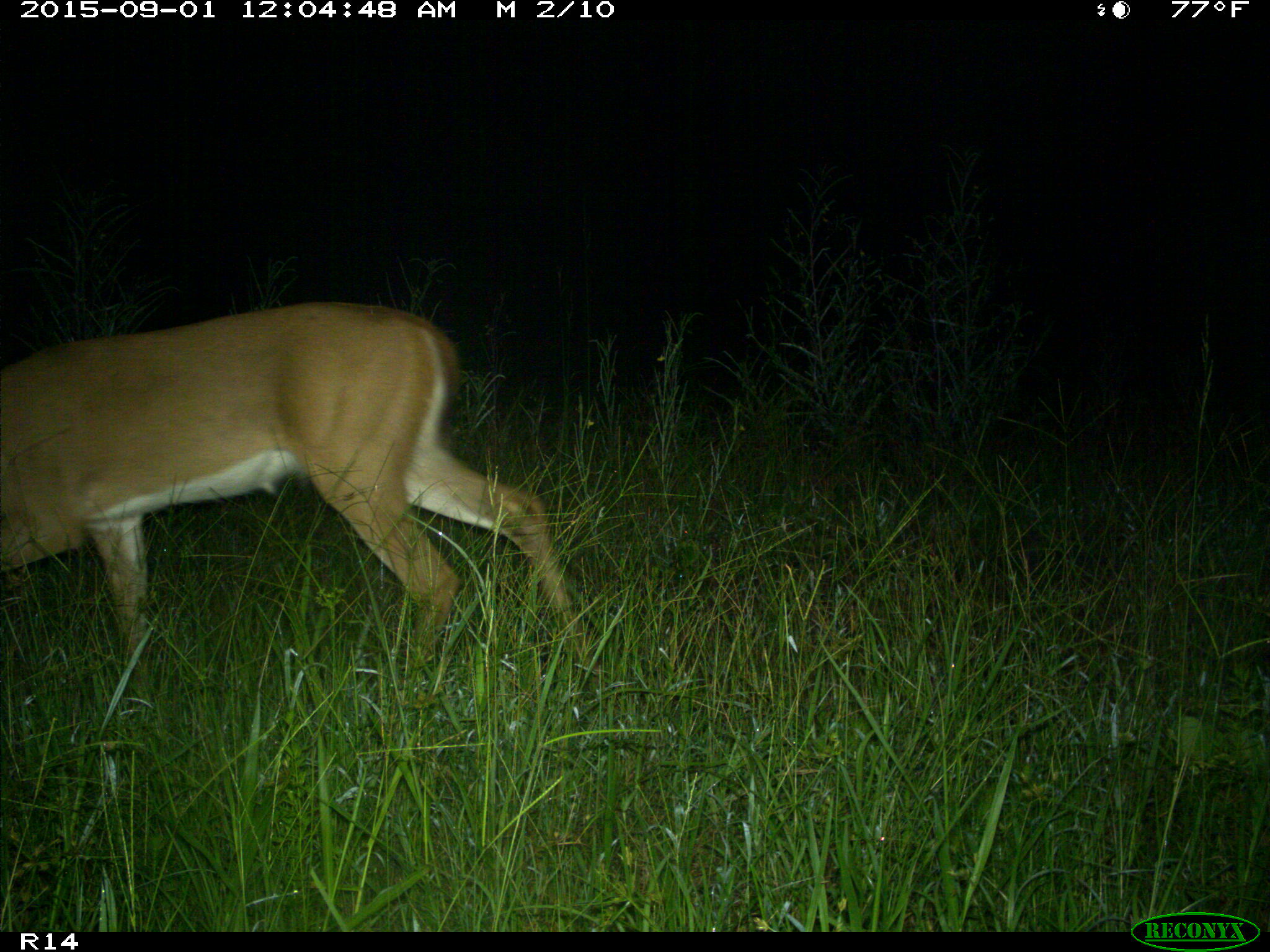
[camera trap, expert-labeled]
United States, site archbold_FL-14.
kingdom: Animalia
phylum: Chordata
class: Mammalia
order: Artiodactyla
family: Cervidae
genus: Odocoileus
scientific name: Odocoileus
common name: deer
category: unidentified deer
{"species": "unidentified deer (deer) (Odocoileus)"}